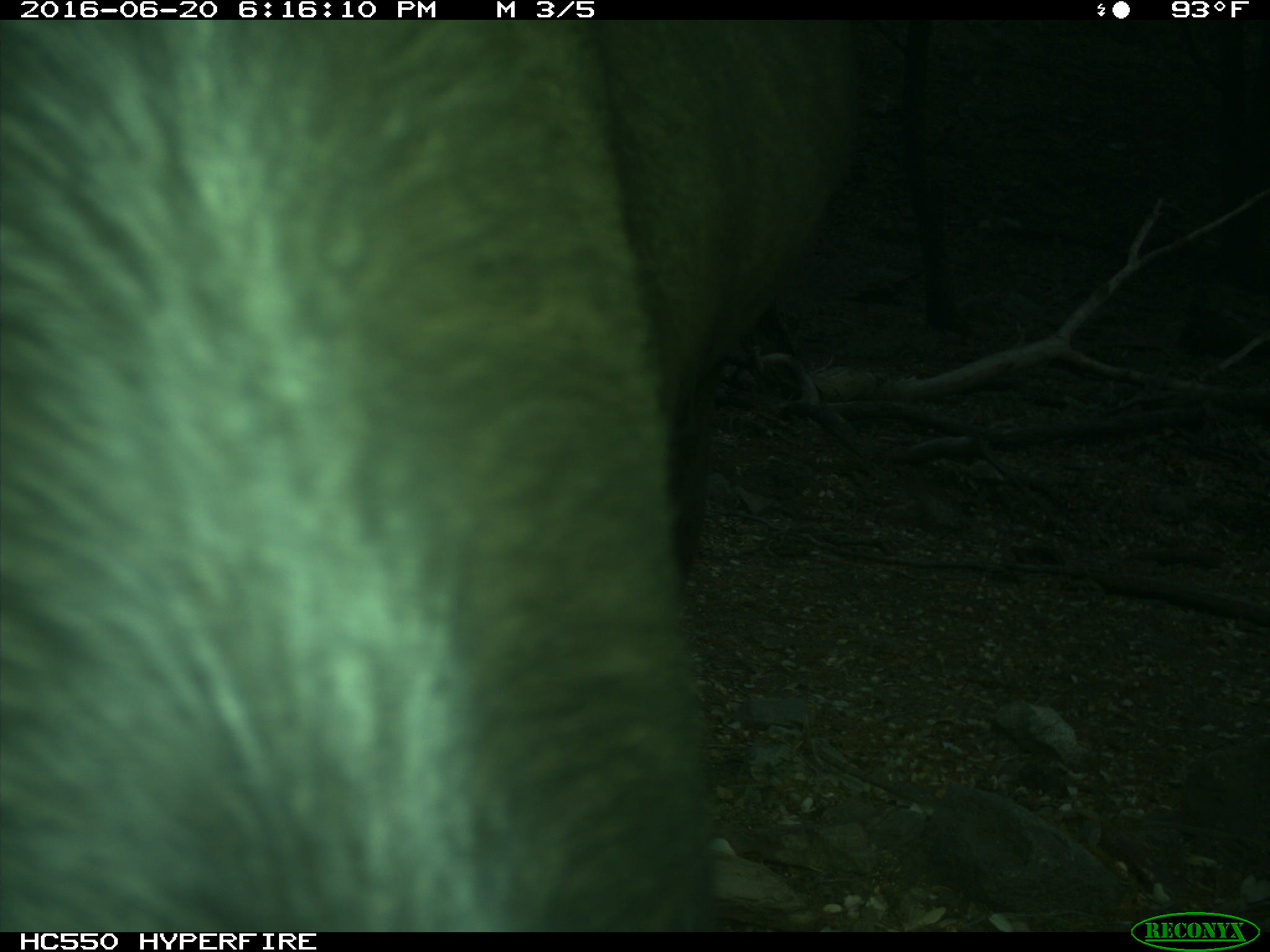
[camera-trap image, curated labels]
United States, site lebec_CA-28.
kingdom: Animalia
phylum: Chordata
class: Mammalia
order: Artiodactyla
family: Bovidae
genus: Bos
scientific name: Bos taurus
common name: domestic cow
Bos taurus (domestic cow).